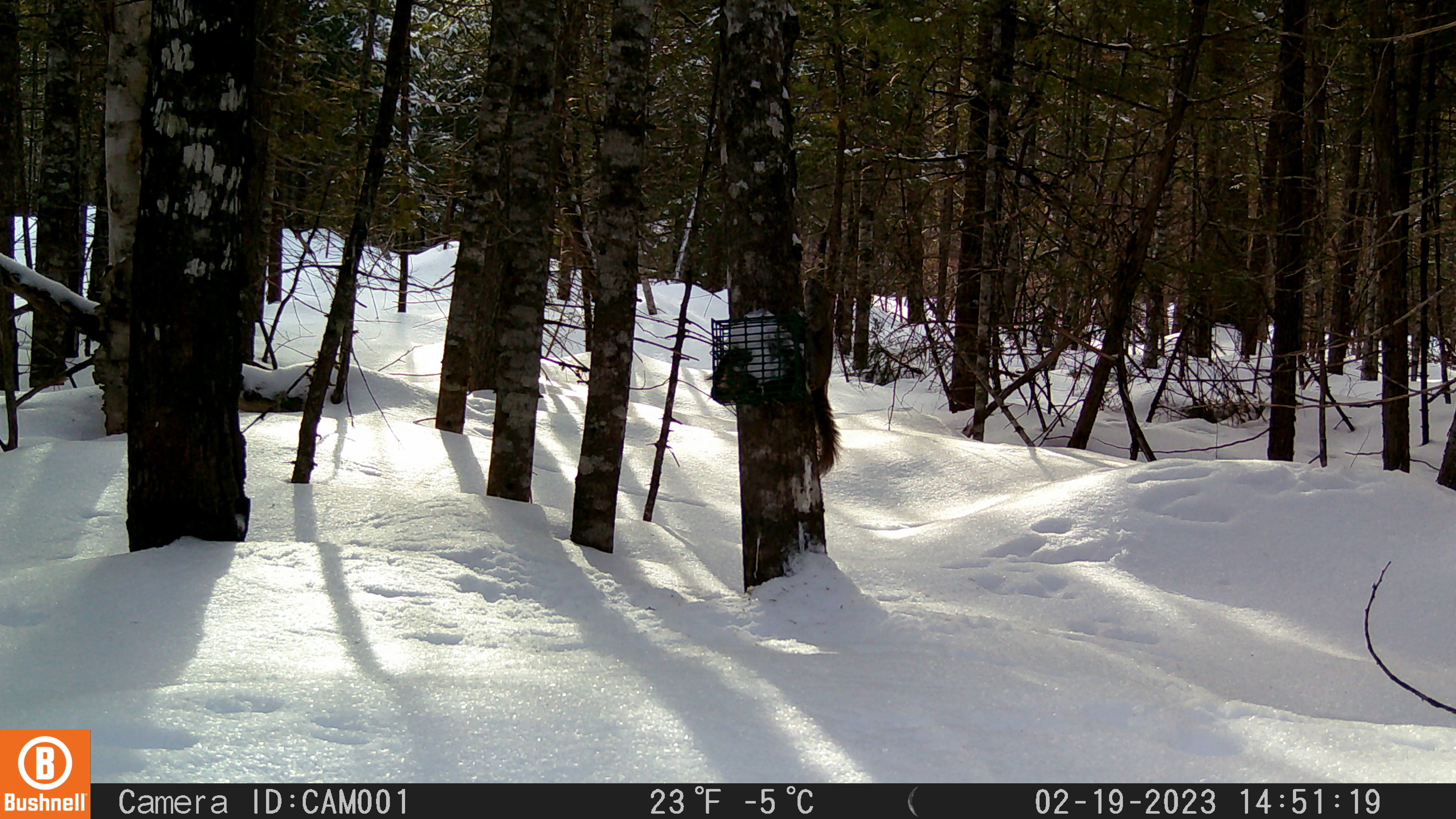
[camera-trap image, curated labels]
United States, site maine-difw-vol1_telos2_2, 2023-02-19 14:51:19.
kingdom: Animalia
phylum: Chordata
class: Mammalia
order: Rodentia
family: Sciuridae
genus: Tamiasciurus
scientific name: Tamiasciurus hudsonicus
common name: red squirrel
Red squirrel (Tamiasciurus hudsonicus).